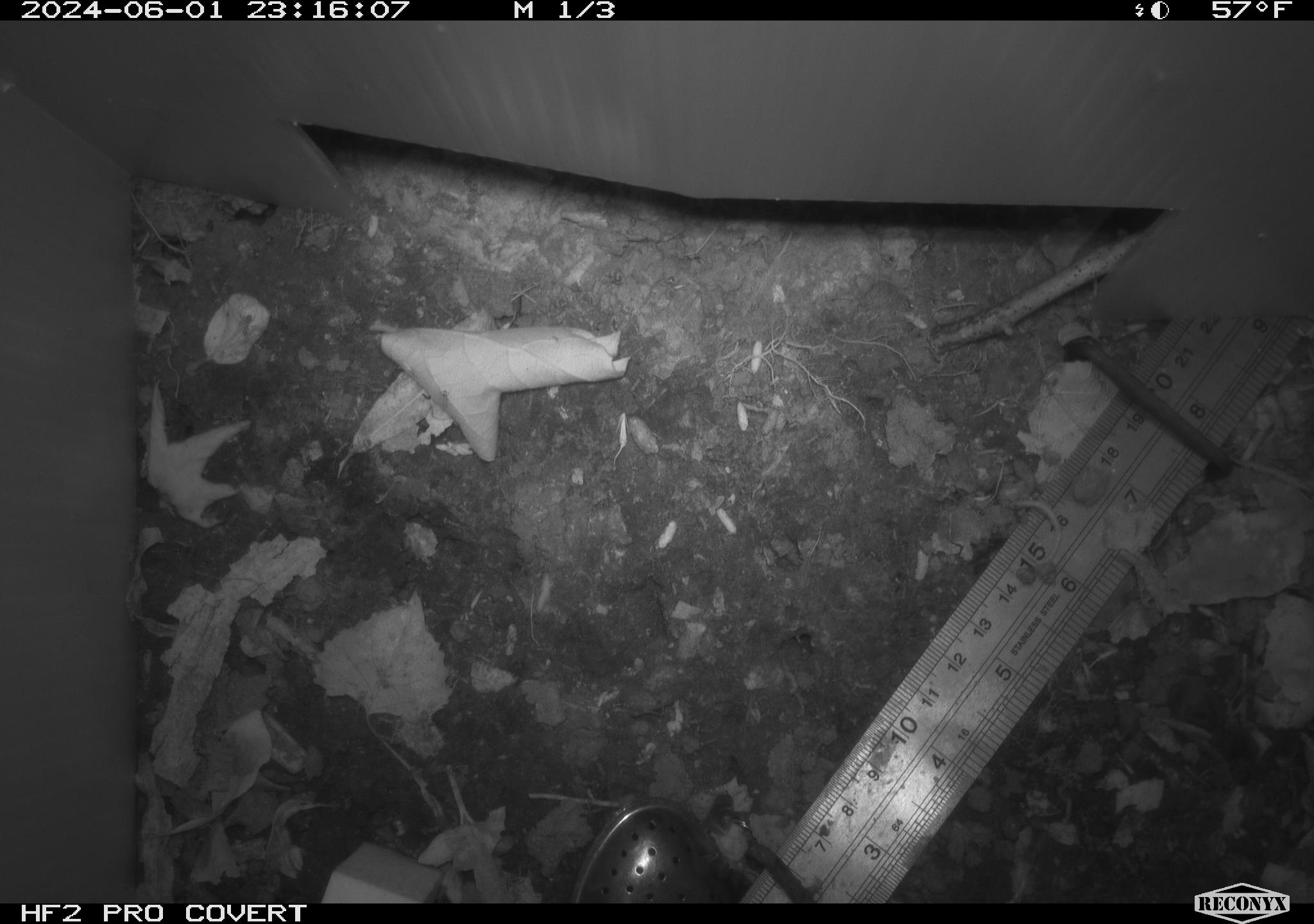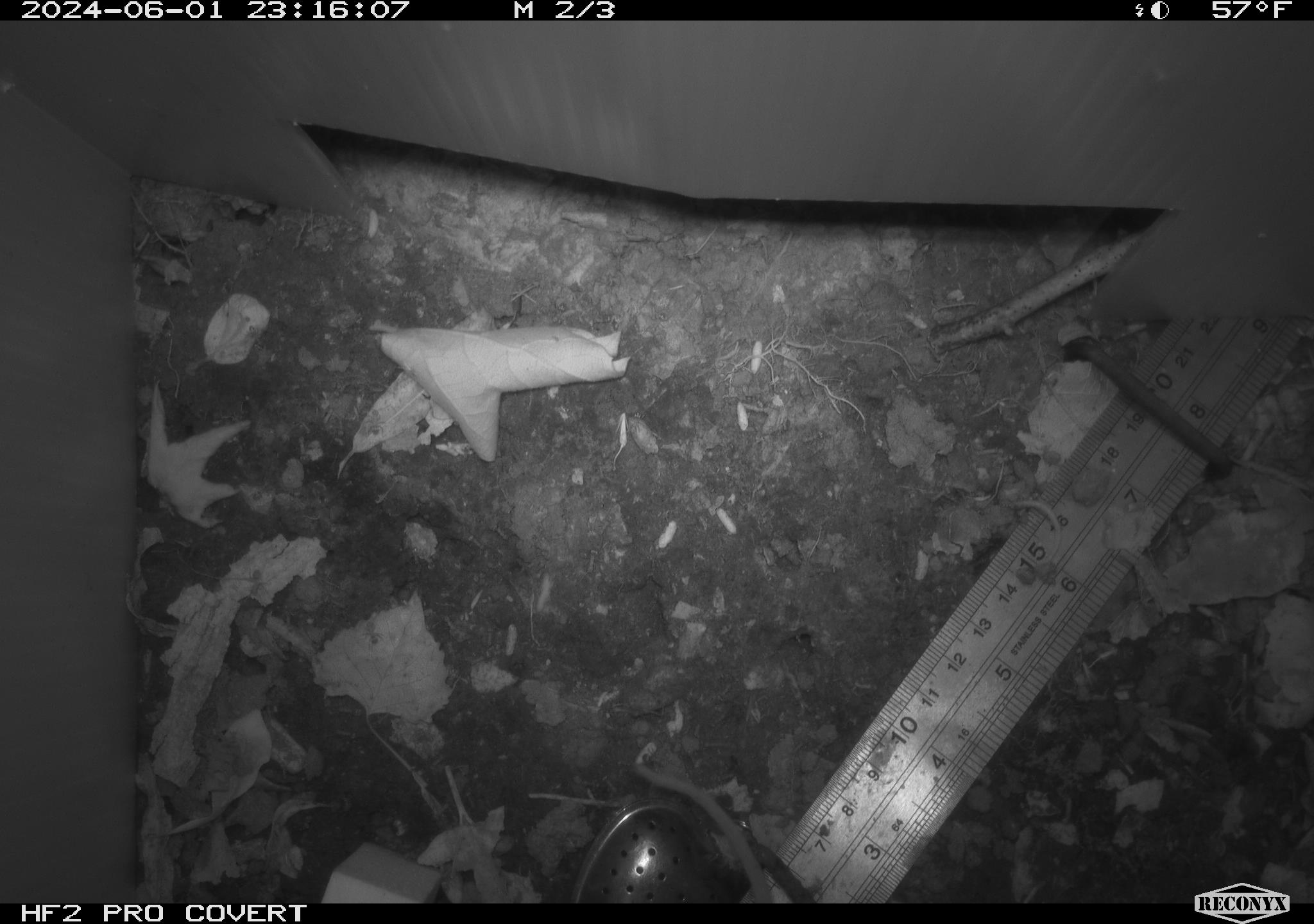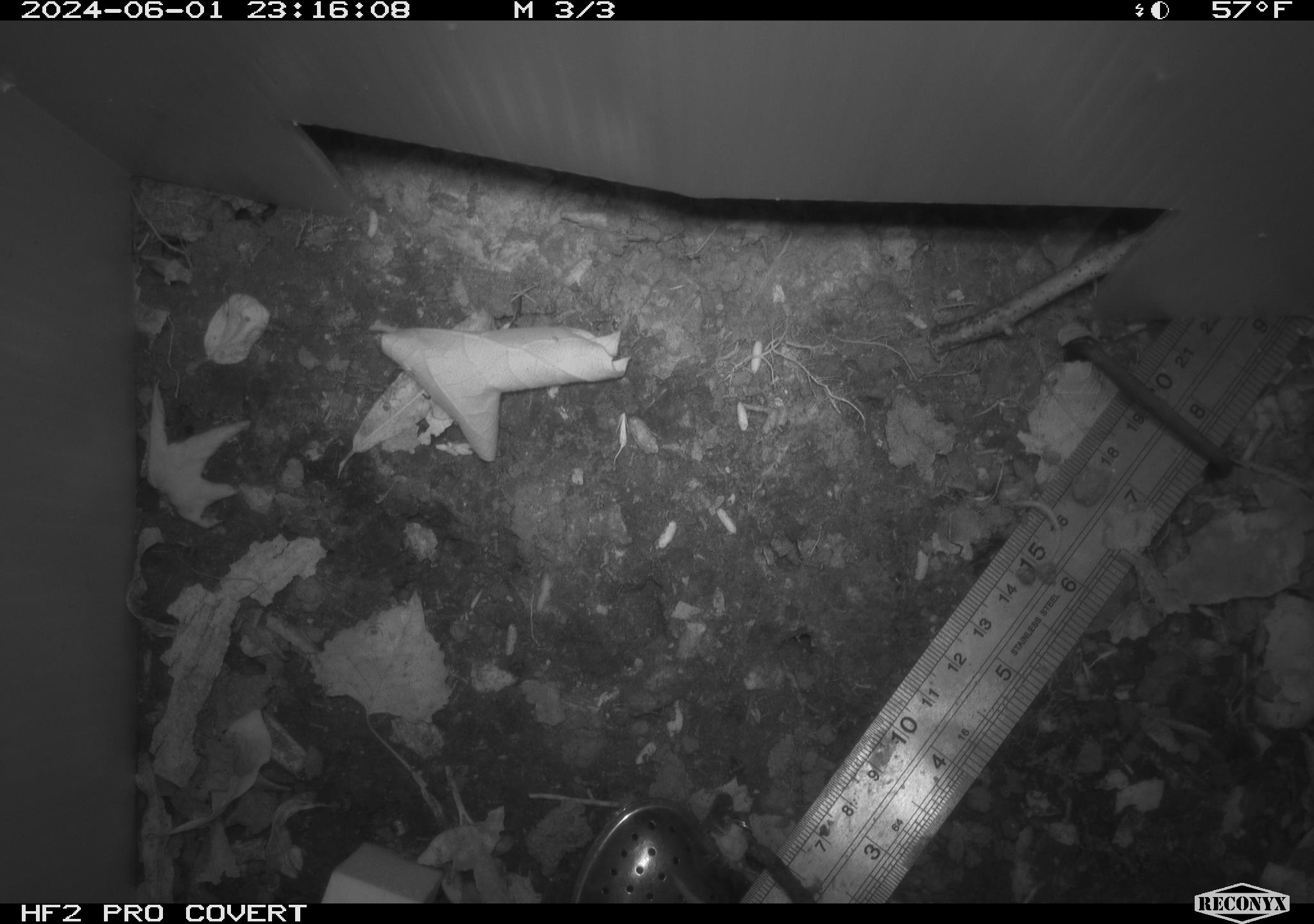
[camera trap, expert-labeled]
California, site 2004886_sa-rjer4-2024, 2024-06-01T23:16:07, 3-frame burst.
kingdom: Animalia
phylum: Chordata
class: Mammalia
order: Rodentia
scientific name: Rodentia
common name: mouse species